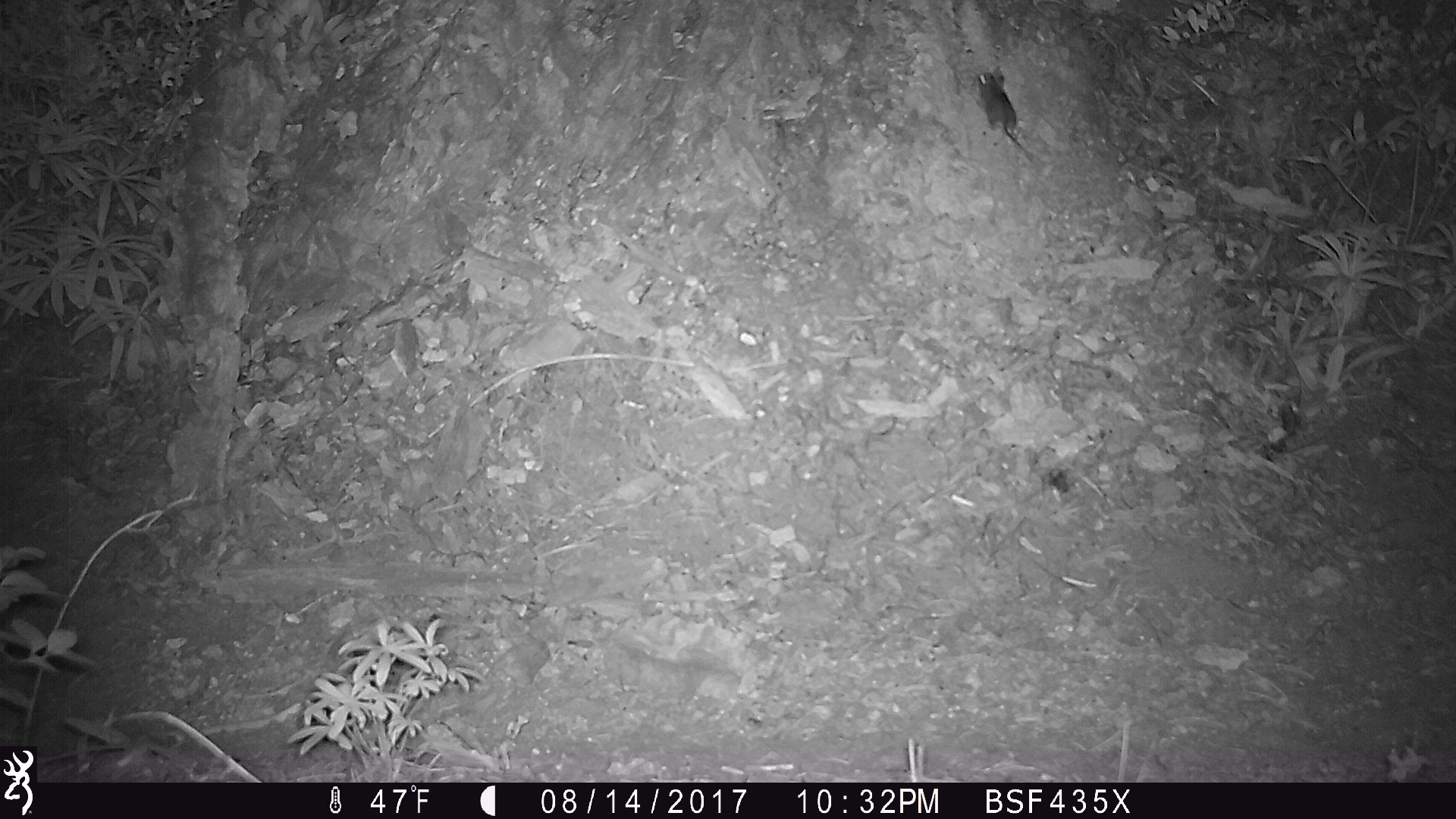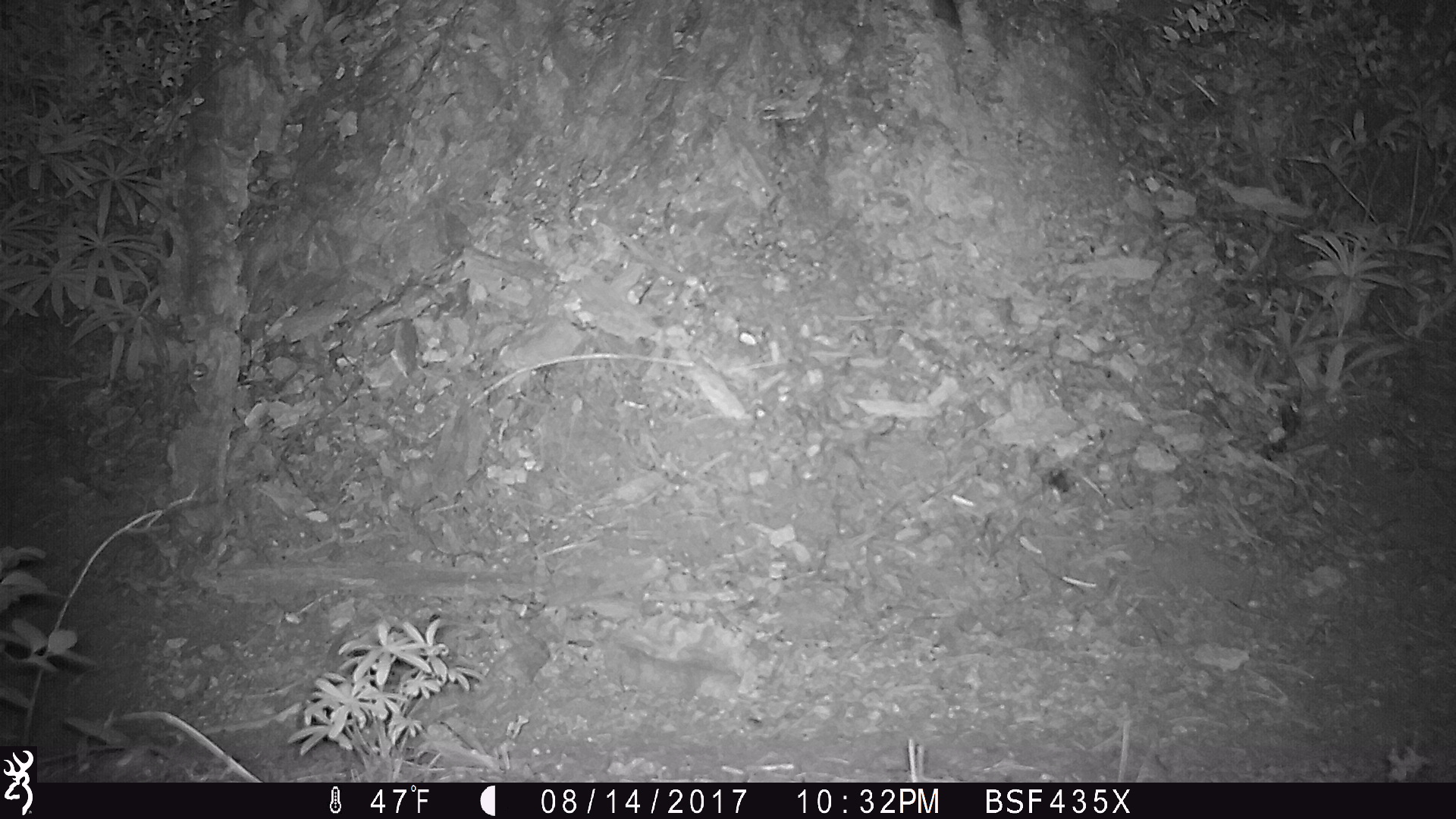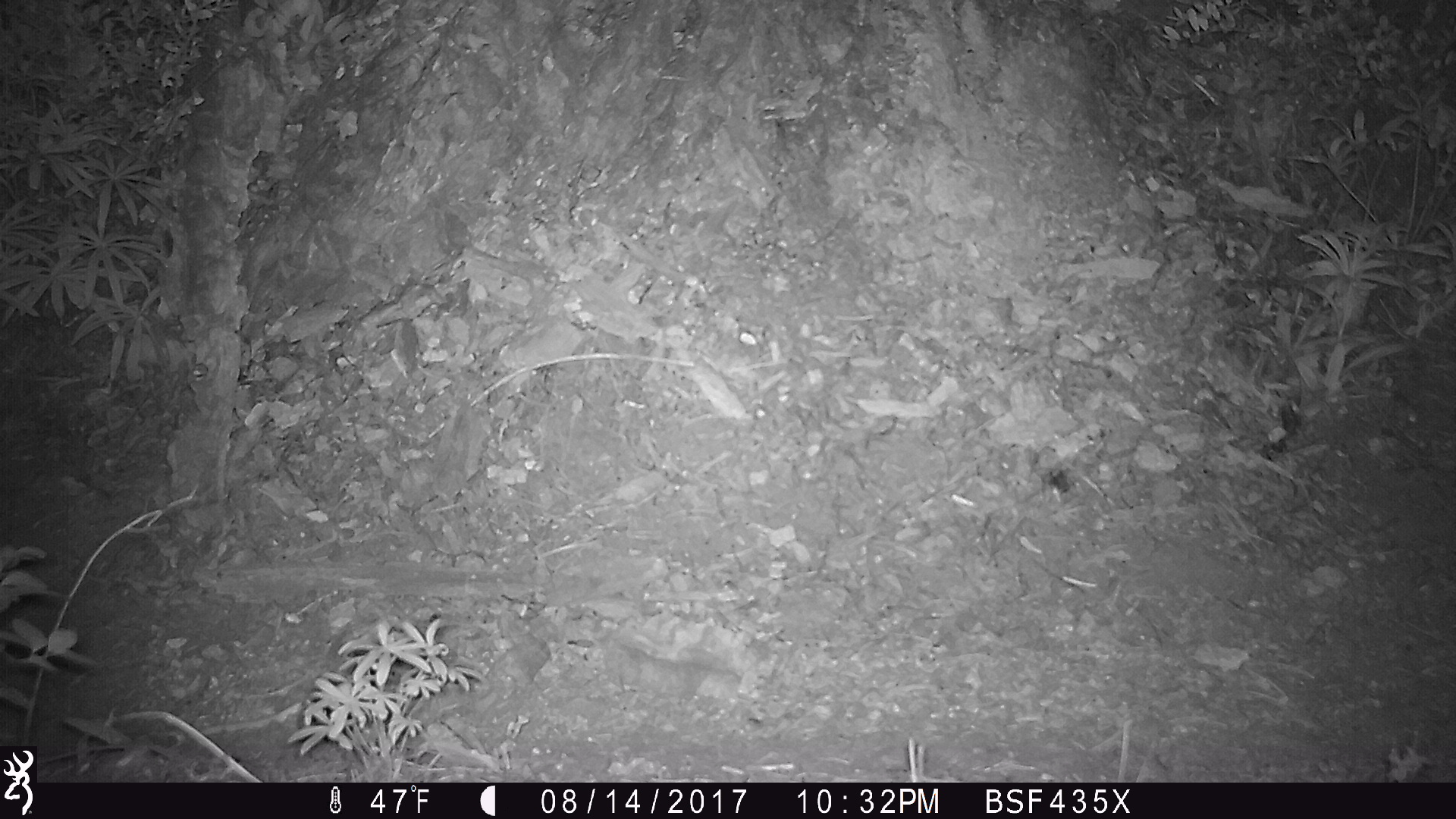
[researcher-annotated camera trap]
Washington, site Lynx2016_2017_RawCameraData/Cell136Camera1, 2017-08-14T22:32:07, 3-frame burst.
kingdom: Animalia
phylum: Chordata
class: Mammalia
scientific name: Mammalia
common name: small mammal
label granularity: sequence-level